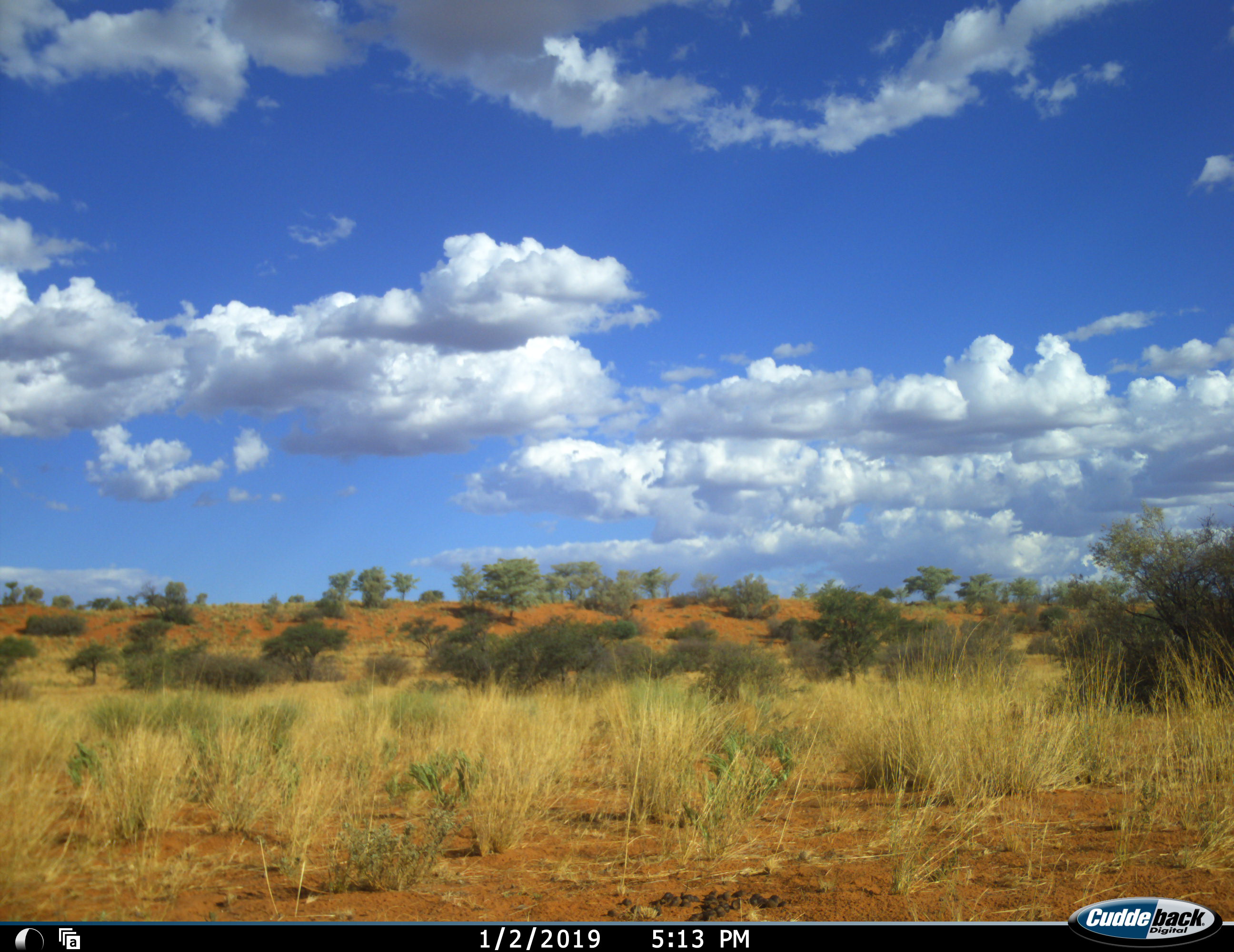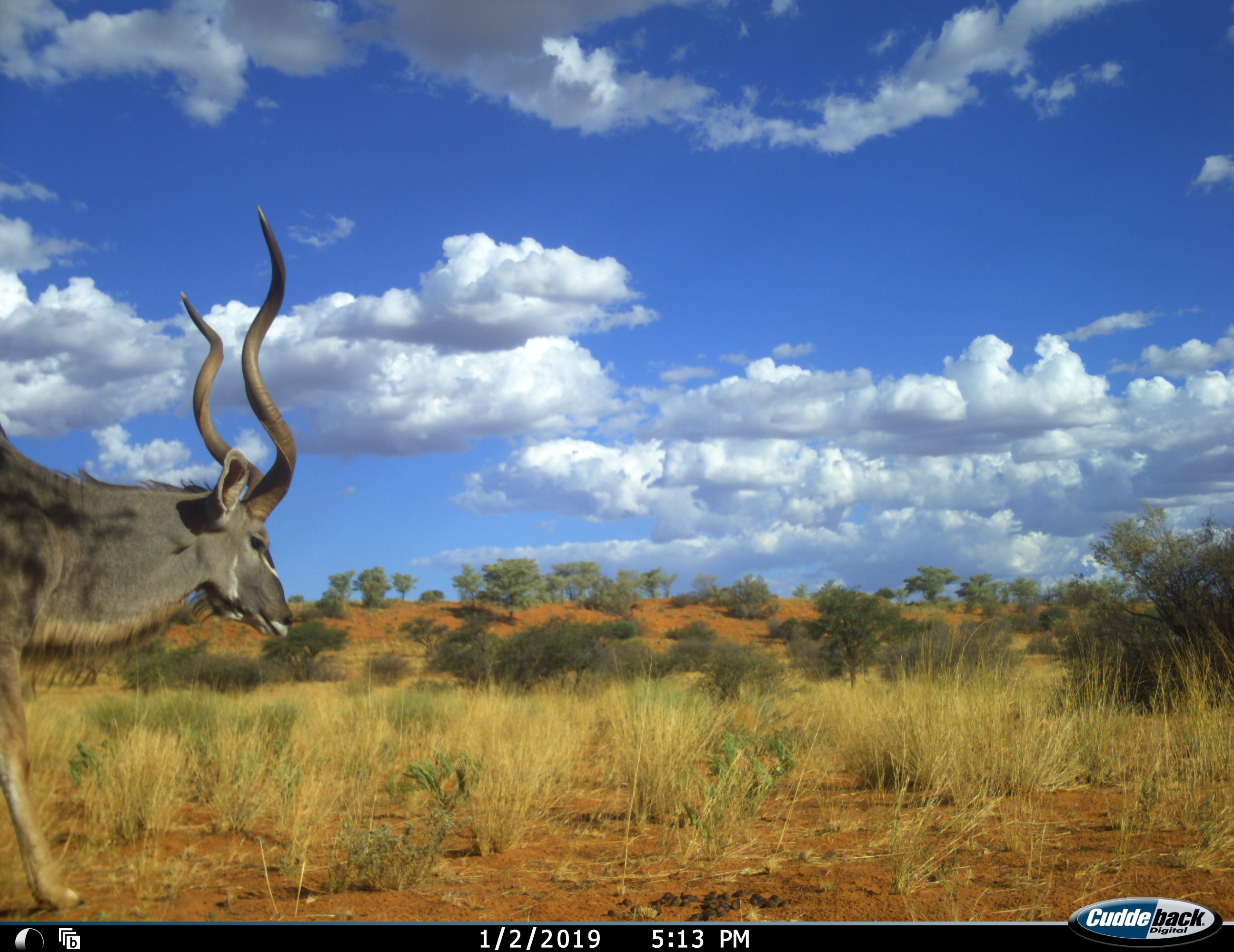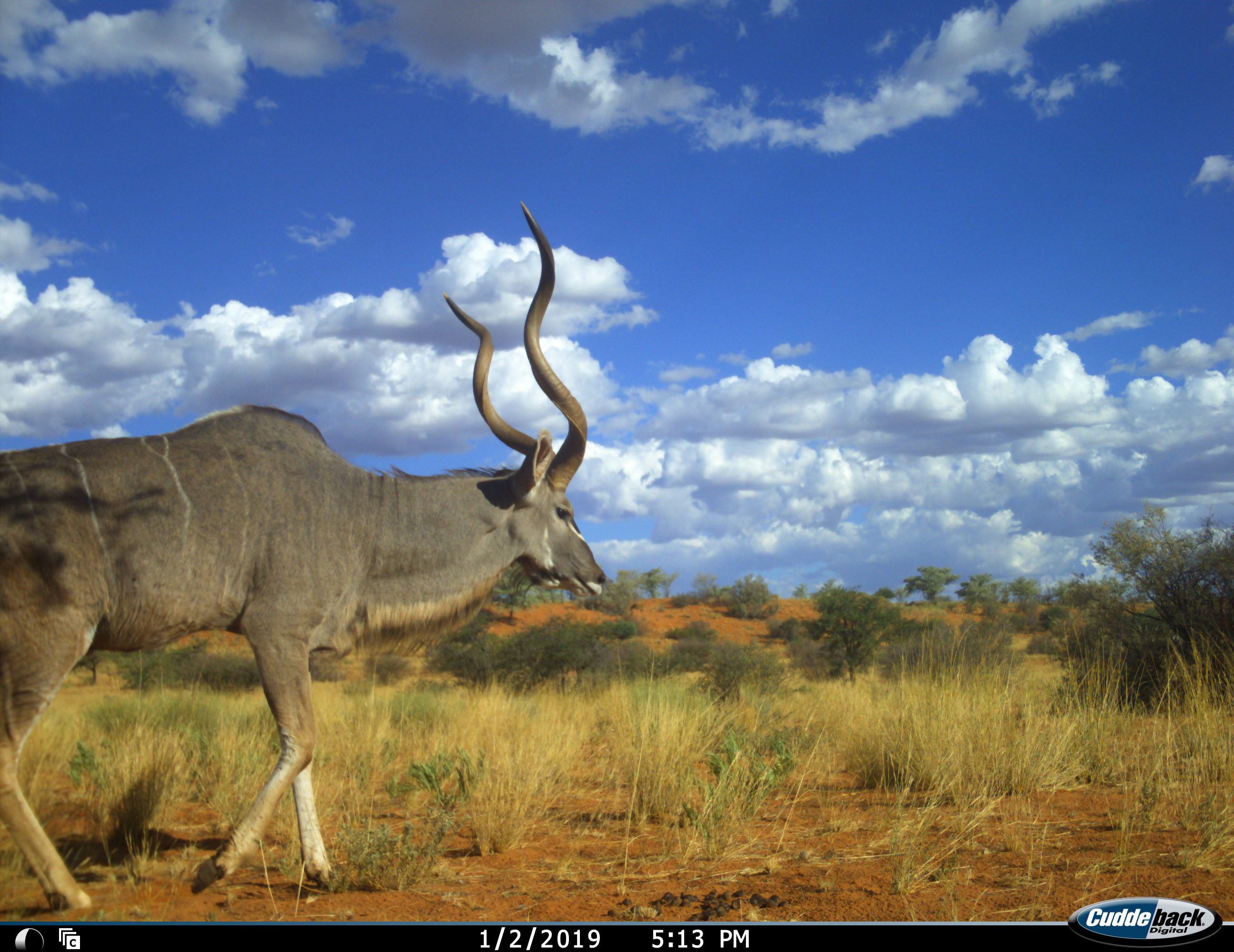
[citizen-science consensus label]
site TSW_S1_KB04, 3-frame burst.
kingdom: Animalia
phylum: Chordata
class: Mammalia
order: Artiodactyla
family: Bovidae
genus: Tragelaphus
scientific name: Tragelaphus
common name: kudu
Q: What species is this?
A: Kudu (Tragelaphus).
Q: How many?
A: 1.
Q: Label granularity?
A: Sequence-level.